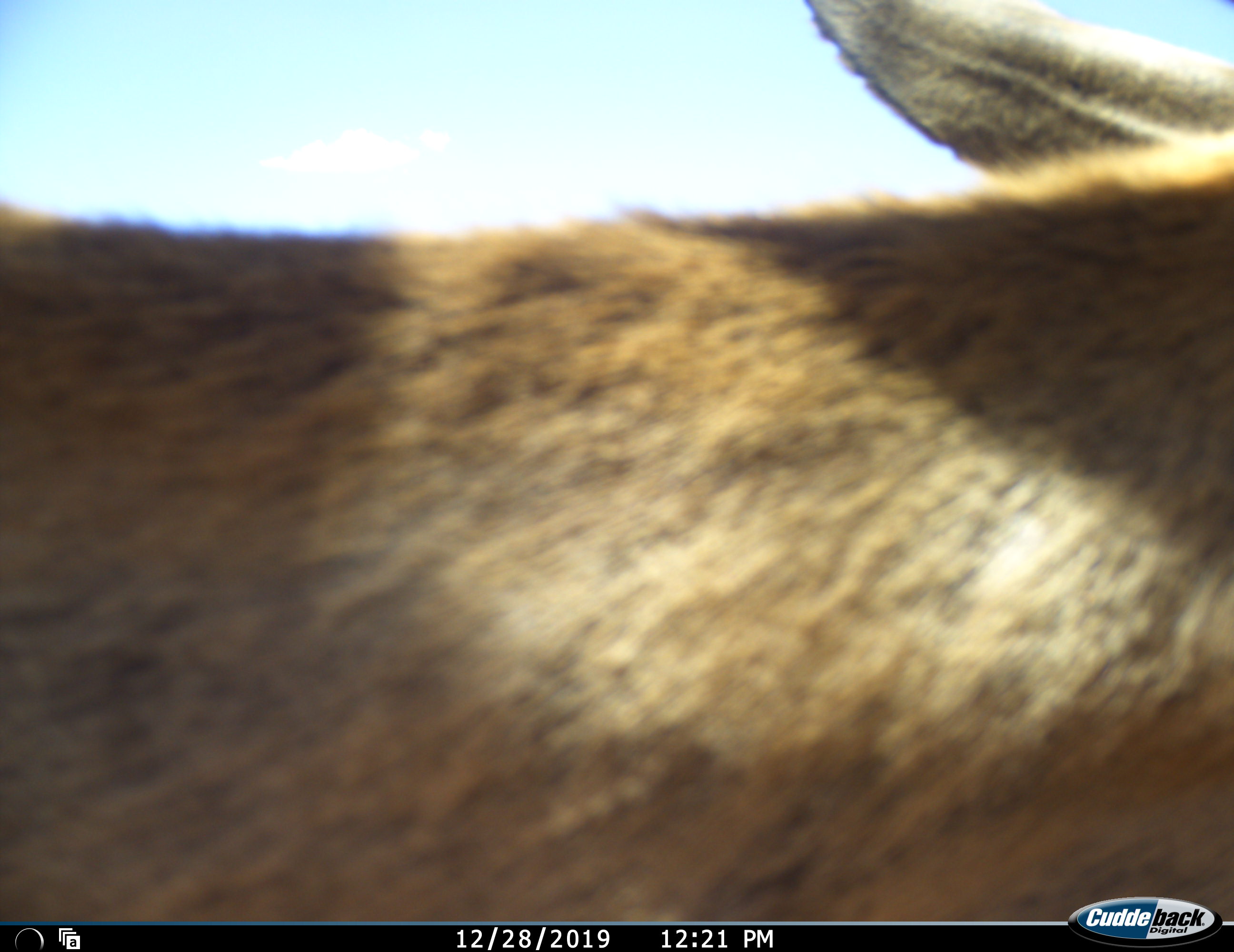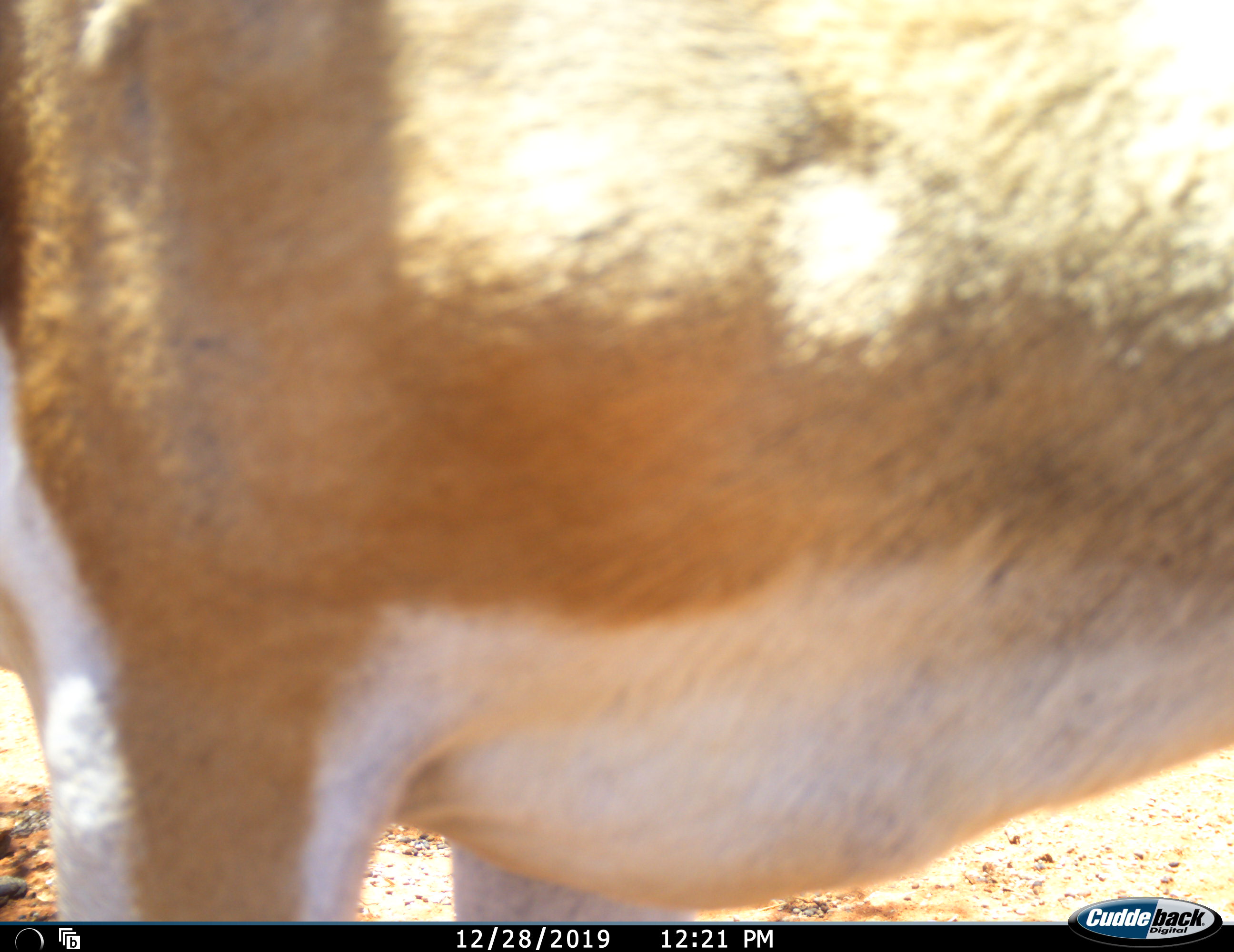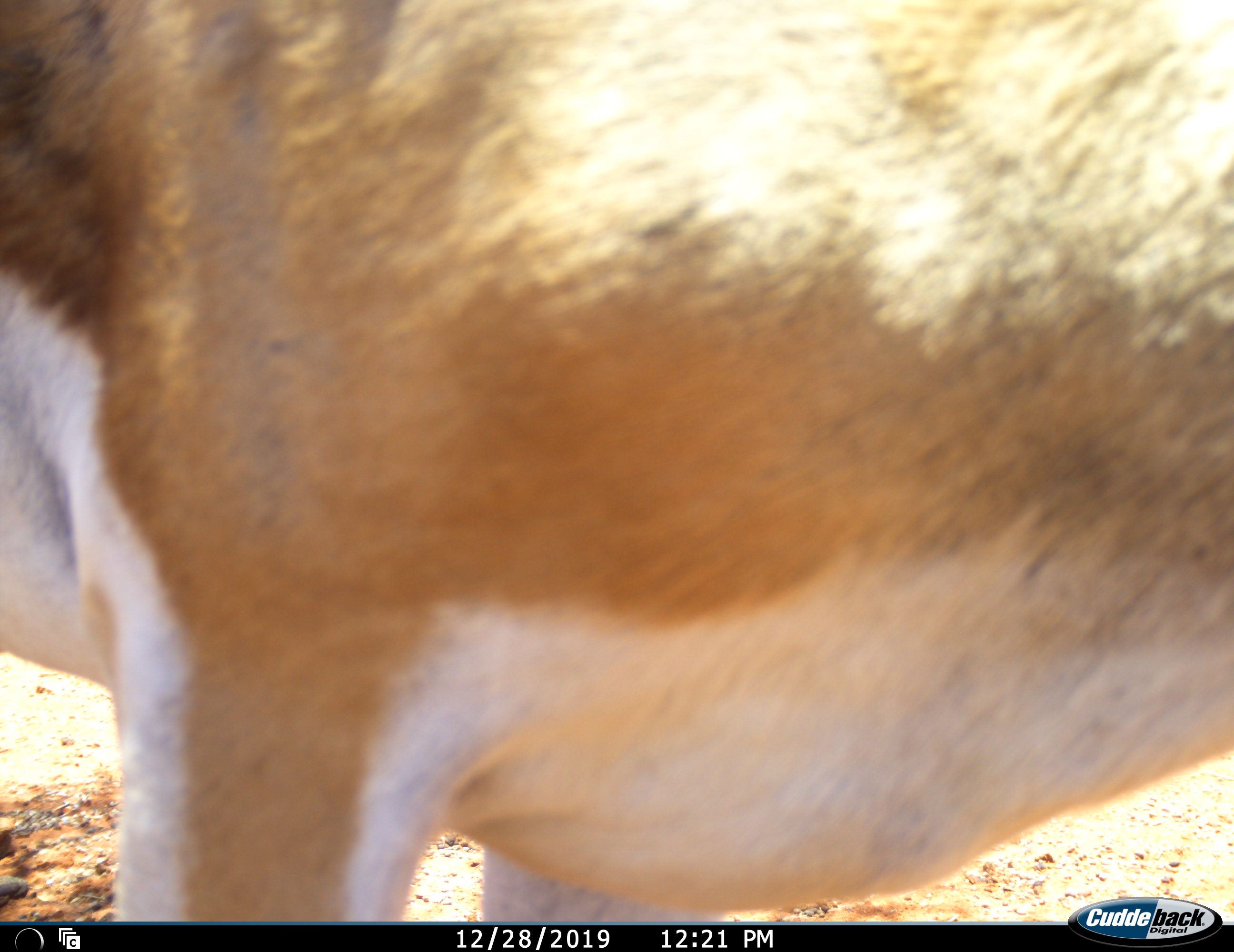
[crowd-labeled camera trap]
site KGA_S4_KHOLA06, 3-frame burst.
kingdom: Animalia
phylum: Chordata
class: Mammalia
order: Artiodactyla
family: Bovidae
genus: Antidorcas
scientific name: Antidorcas marsupialis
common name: springbok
Springbok (Antidorcas marsupialis), count 1. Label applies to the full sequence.